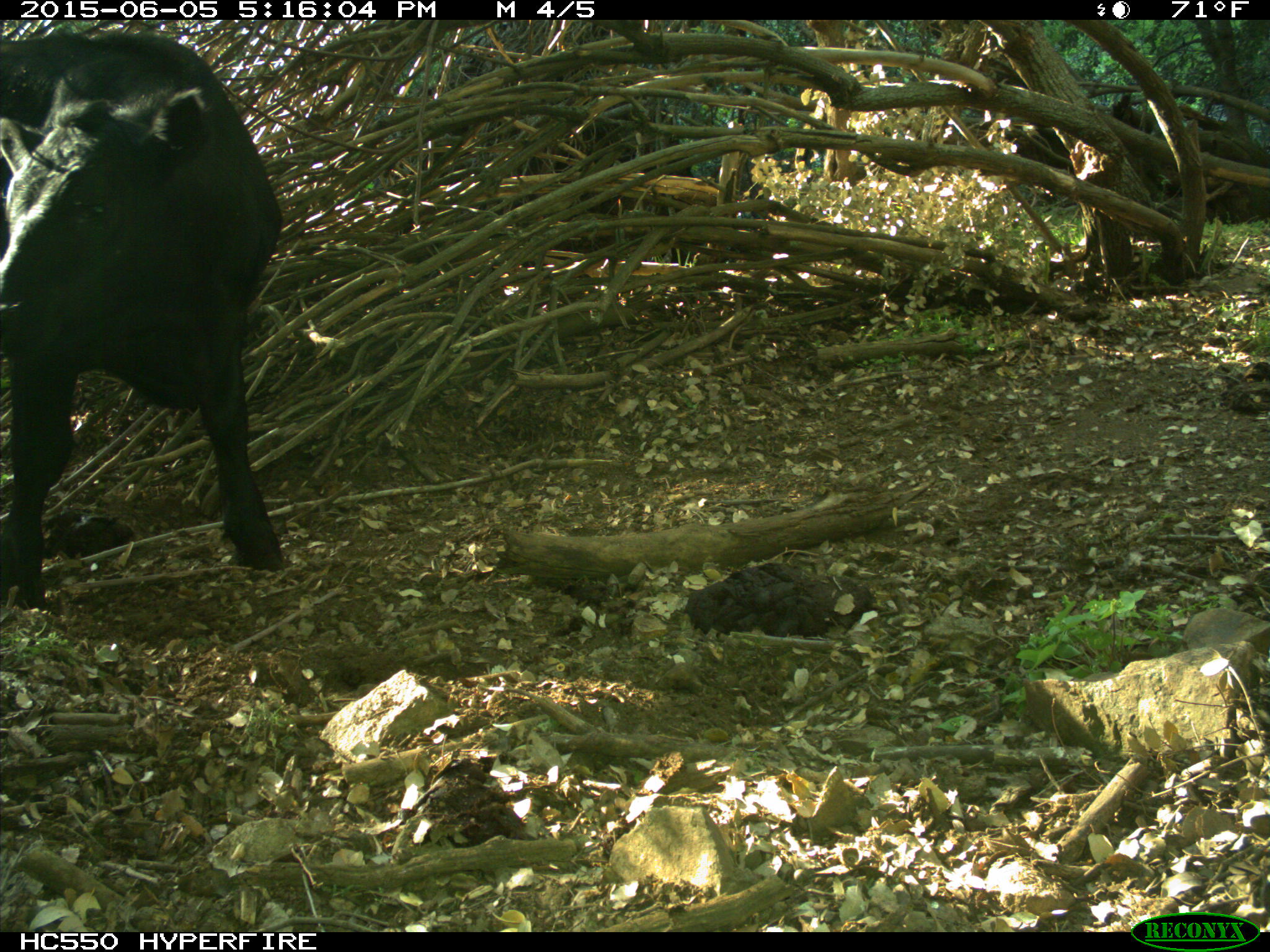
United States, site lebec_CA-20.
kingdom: Animalia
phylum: Chordata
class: Mammalia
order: Artiodactyla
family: Bovidae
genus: Bos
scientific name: Bos taurus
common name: domestic cow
Bos taurus (domestic cow).